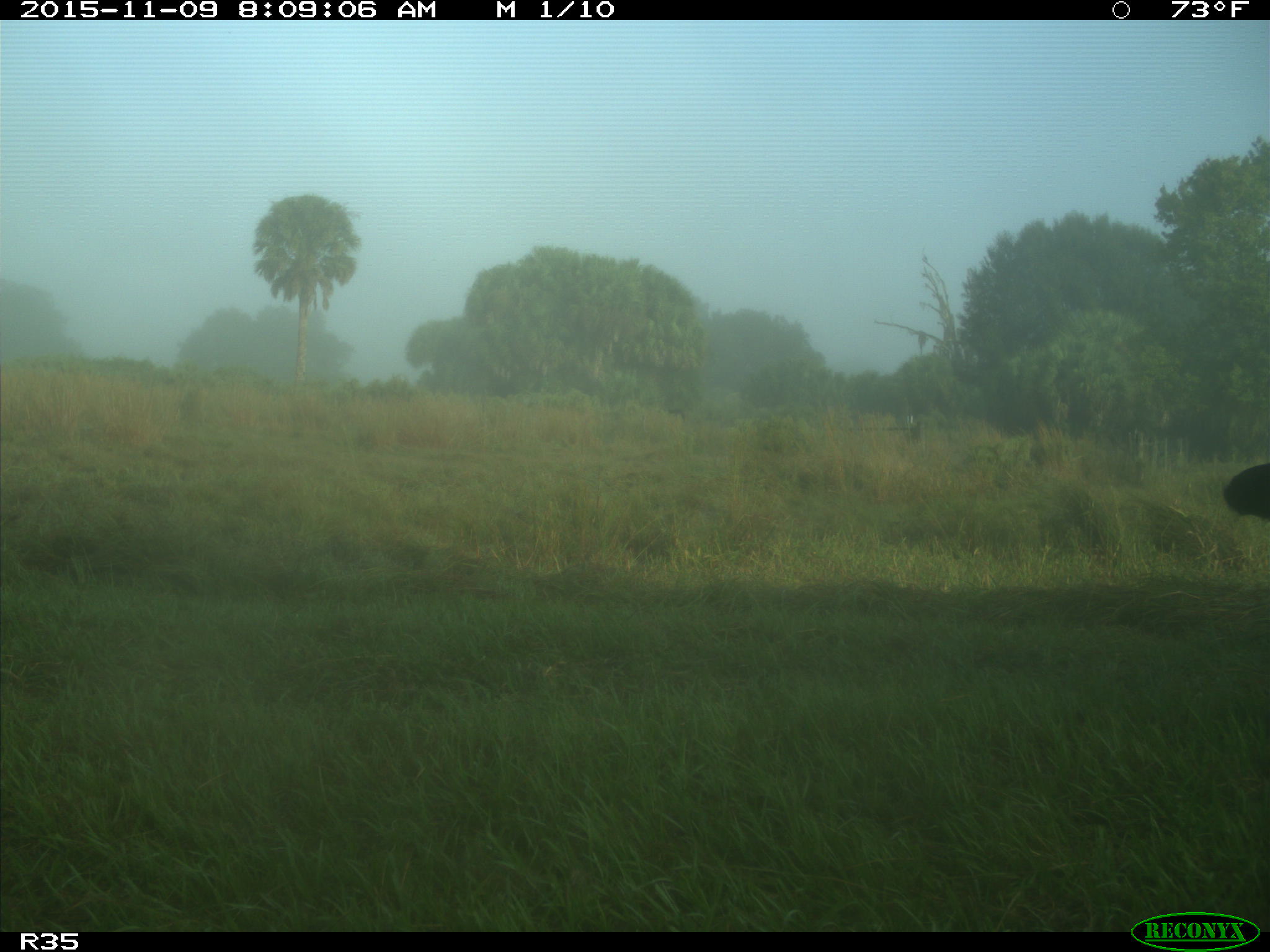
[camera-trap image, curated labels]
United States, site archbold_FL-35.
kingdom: Animalia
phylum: Chordata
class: Mammalia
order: Artiodactyla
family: Bovidae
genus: Bos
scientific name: Bos taurus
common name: domestic cow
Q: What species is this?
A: Bos taurus (domestic cow).